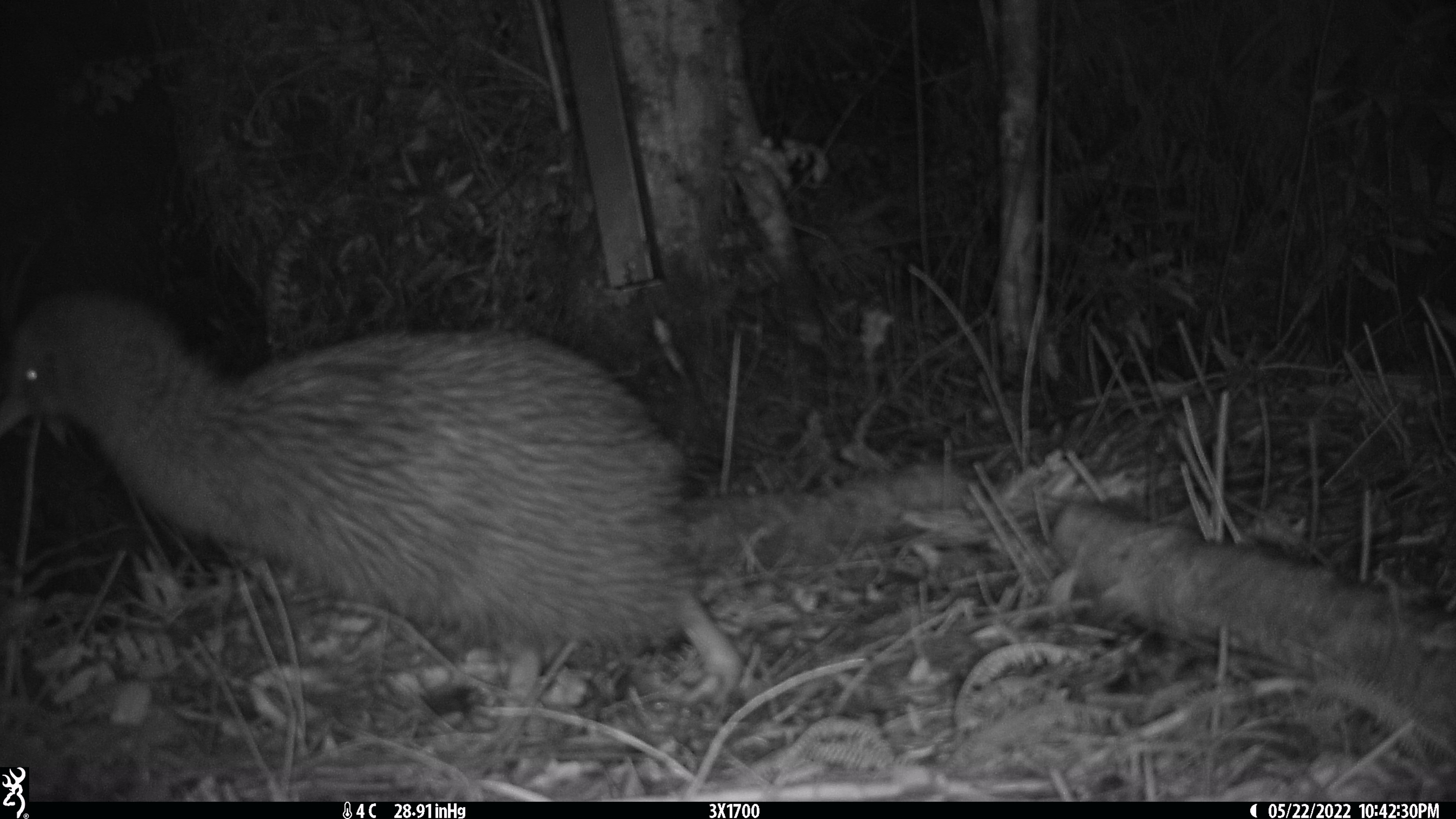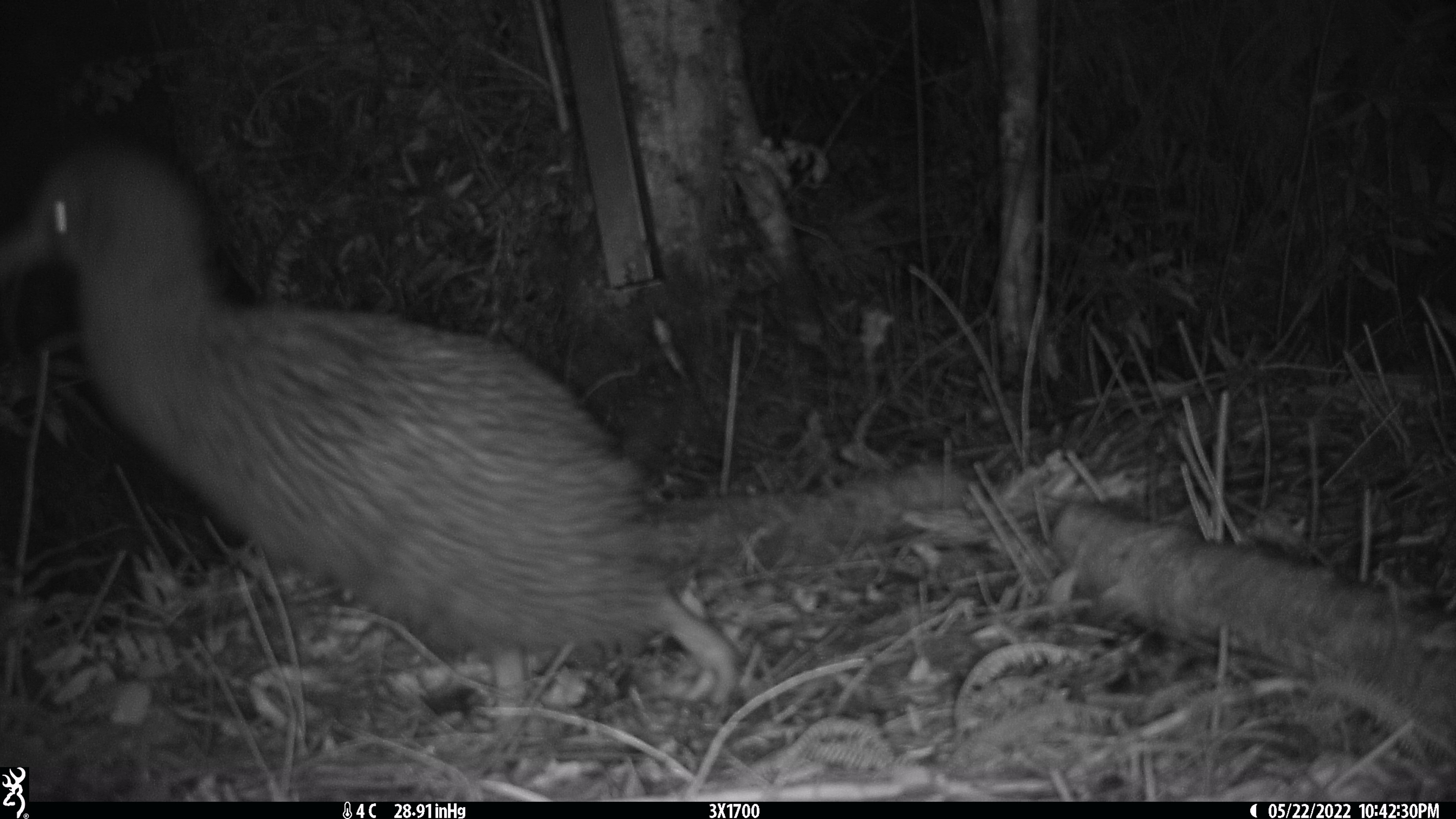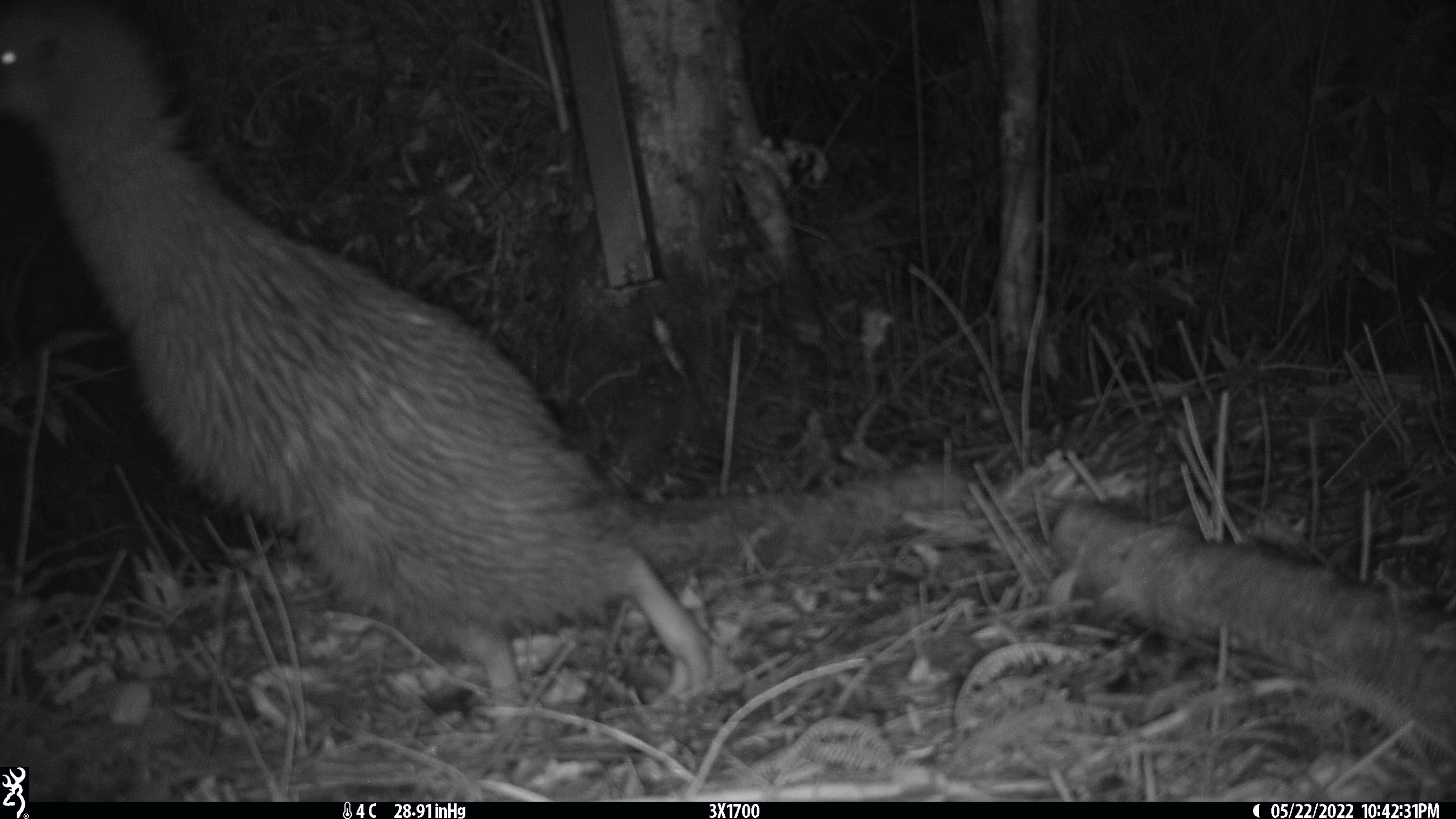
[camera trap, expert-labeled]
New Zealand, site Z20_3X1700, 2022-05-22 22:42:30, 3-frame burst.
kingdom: Animalia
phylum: Chordata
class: Aves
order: Apterygiformes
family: Apterygidae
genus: Apteryx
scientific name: Apteryx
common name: kiwi